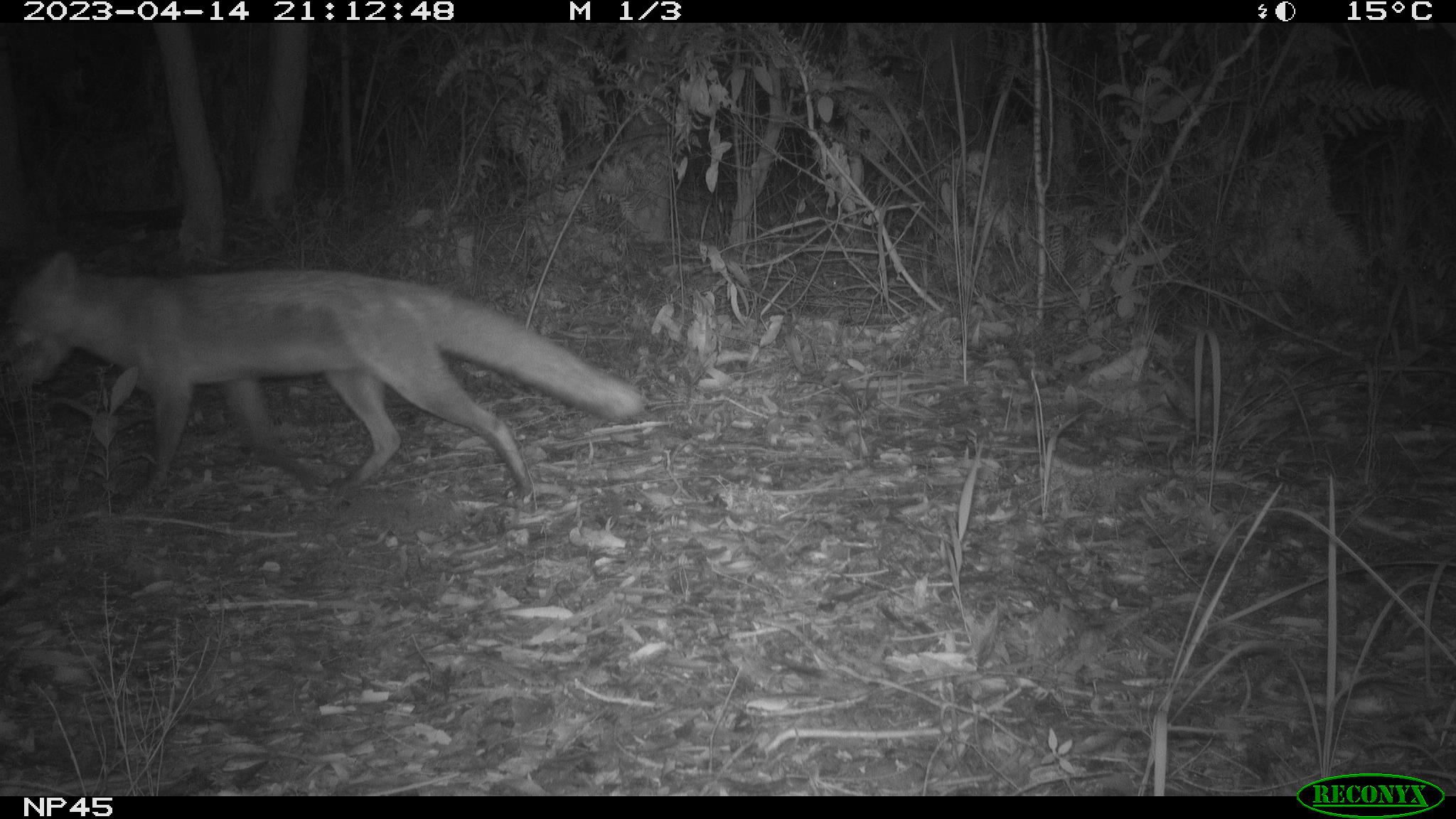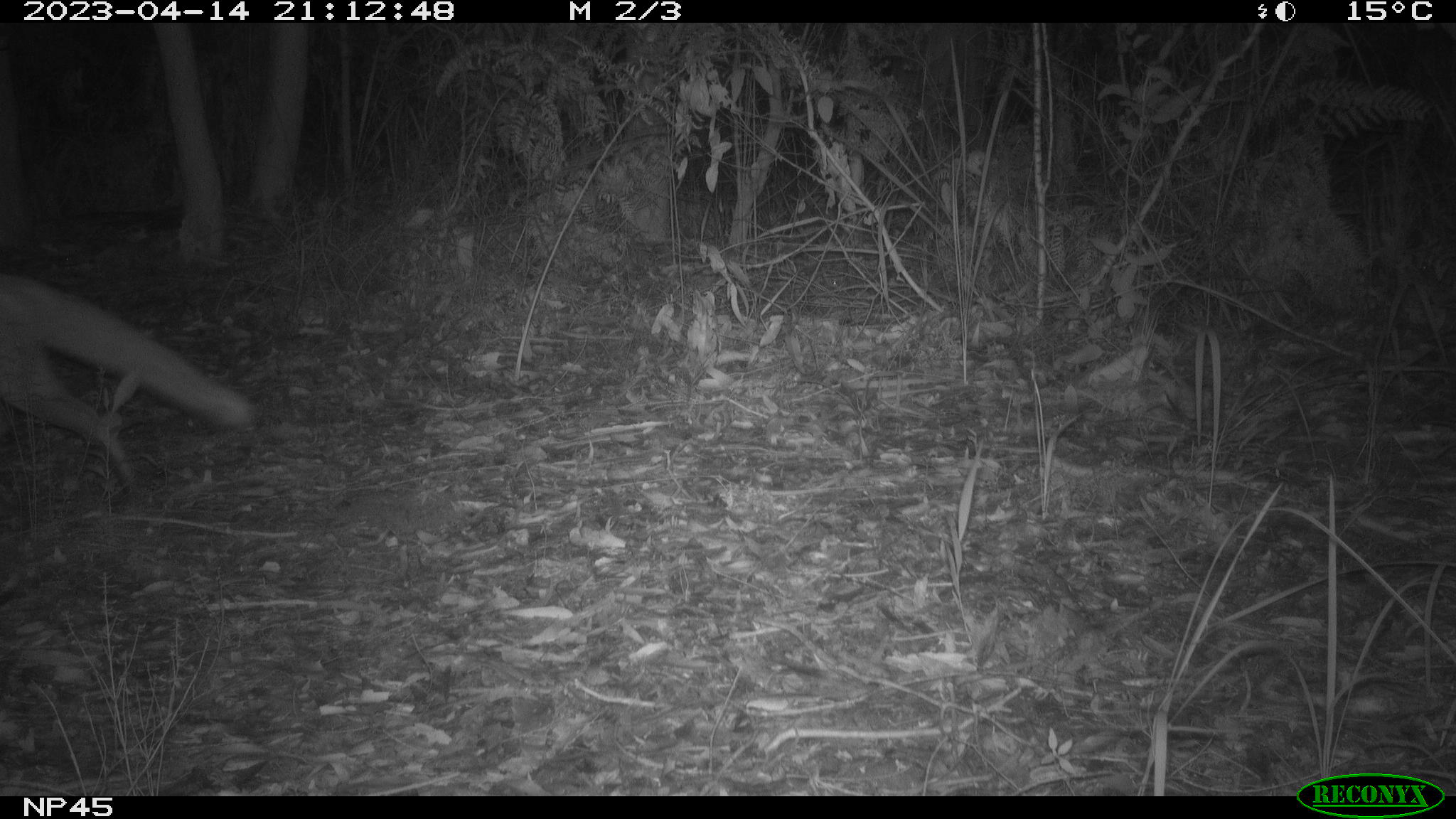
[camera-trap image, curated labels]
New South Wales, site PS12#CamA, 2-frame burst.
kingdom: Animalia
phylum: Chordata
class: Mammalia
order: Carnivora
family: Canidae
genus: Vulpes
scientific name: Vulpes vulpes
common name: red fox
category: fox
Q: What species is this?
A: Fox (red fox) (Vulpes vulpes).